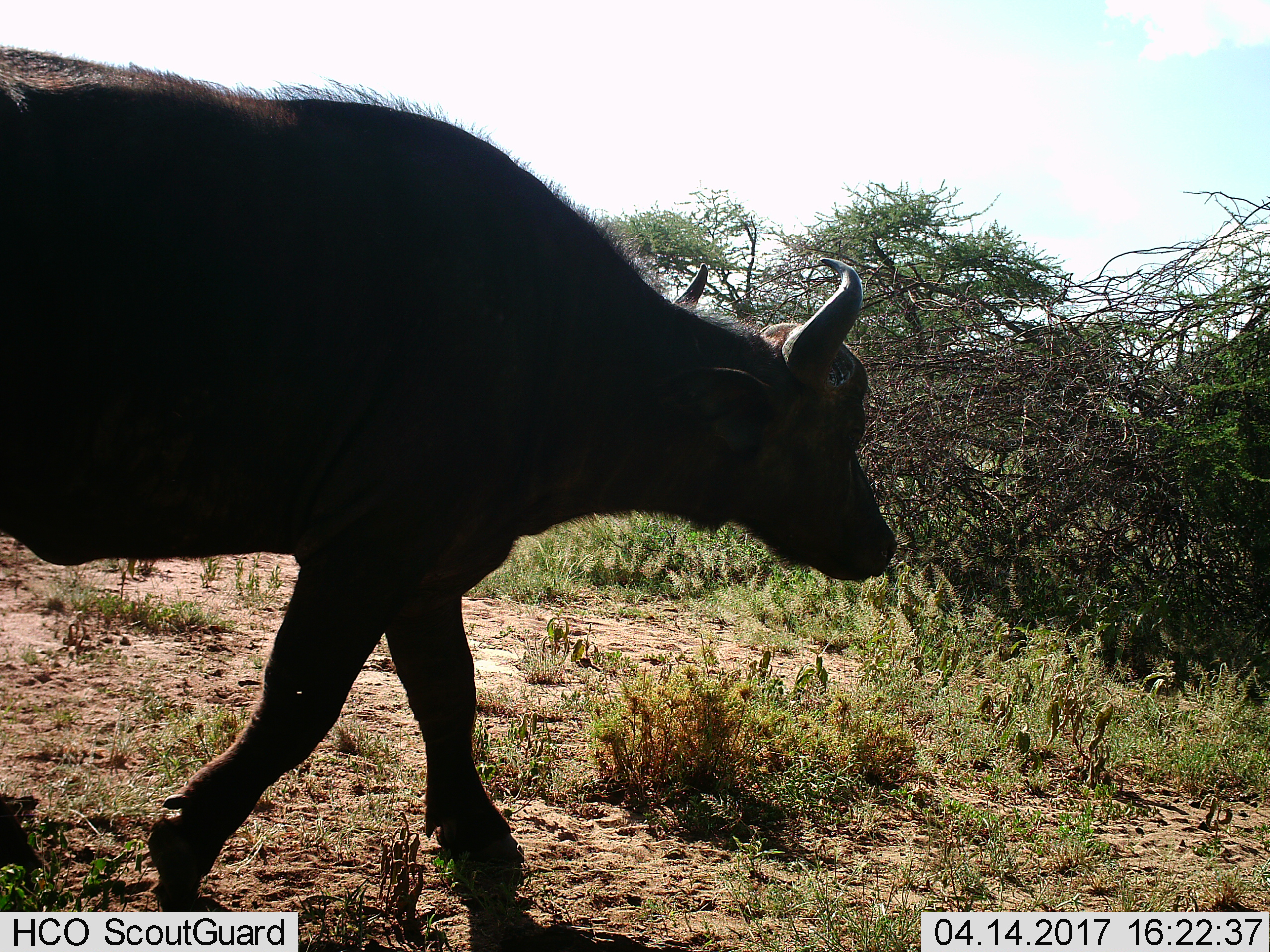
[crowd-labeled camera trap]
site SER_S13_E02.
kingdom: Animalia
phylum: Chordata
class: Mammalia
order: Artiodactyla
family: Bovidae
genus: Syncerus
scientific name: Syncerus caffer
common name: african buffalo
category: buffalo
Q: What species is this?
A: Buffalo (african buffalo) (Syncerus caffer).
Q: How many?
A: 1.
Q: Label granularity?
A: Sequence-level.